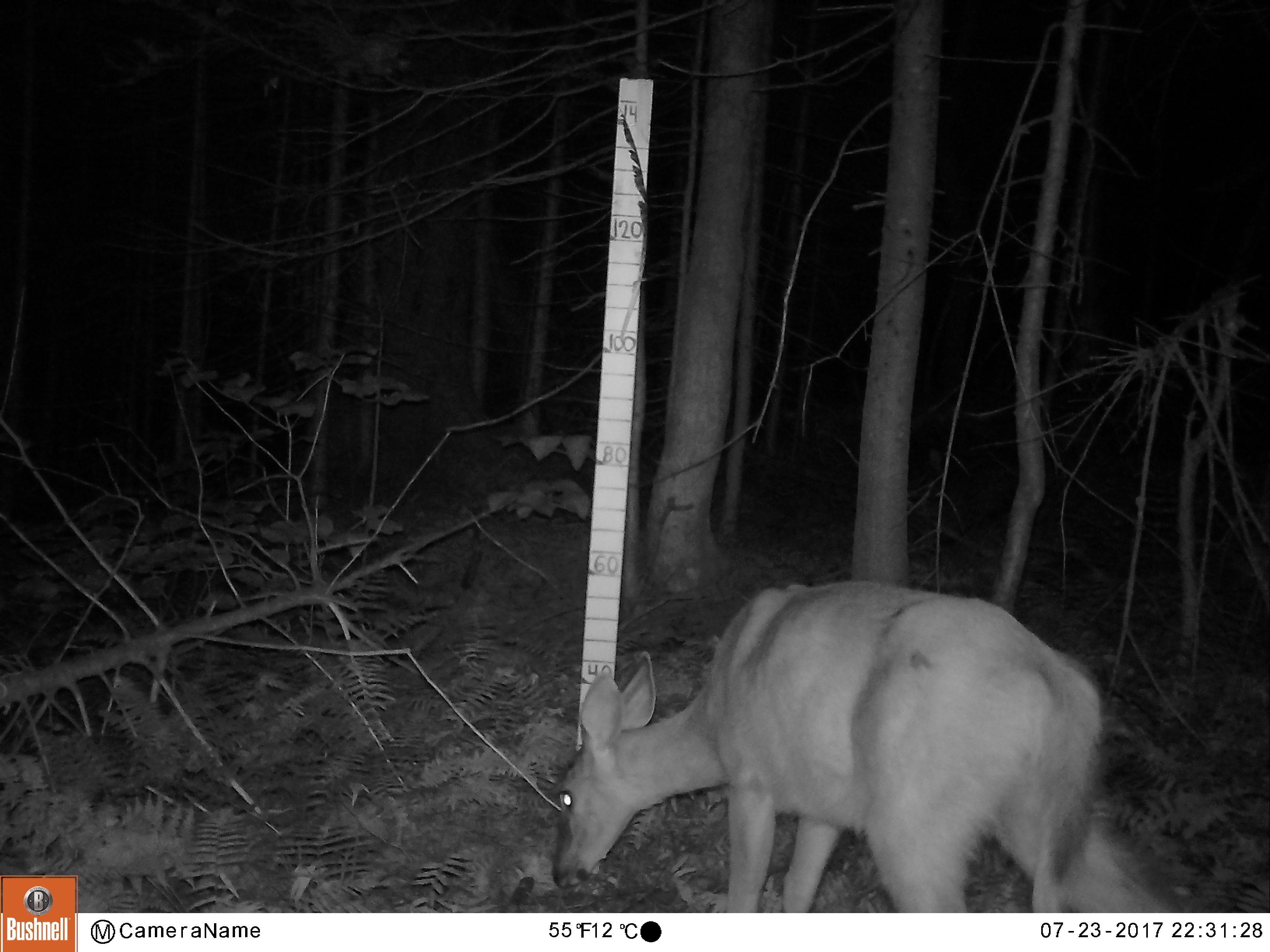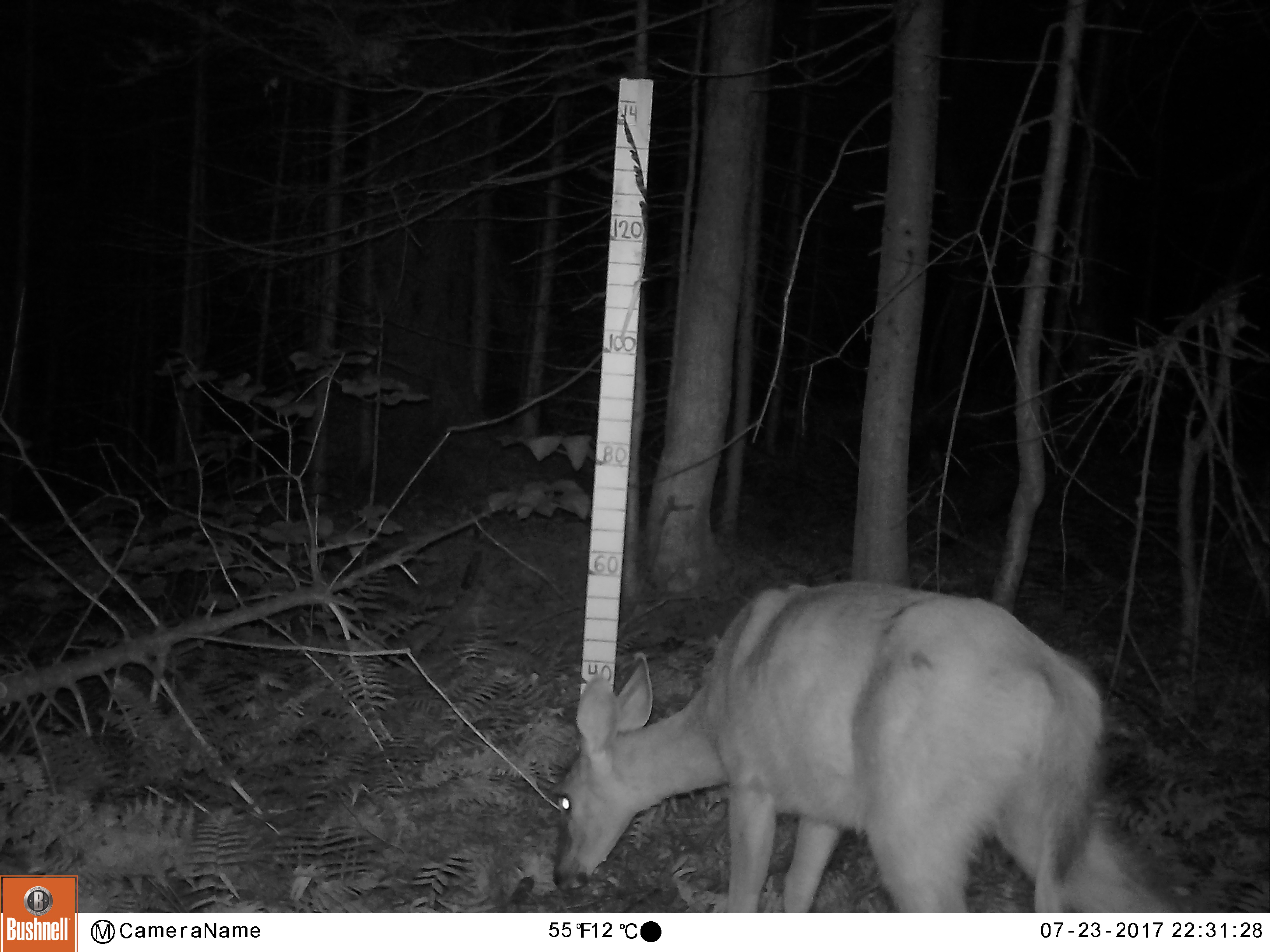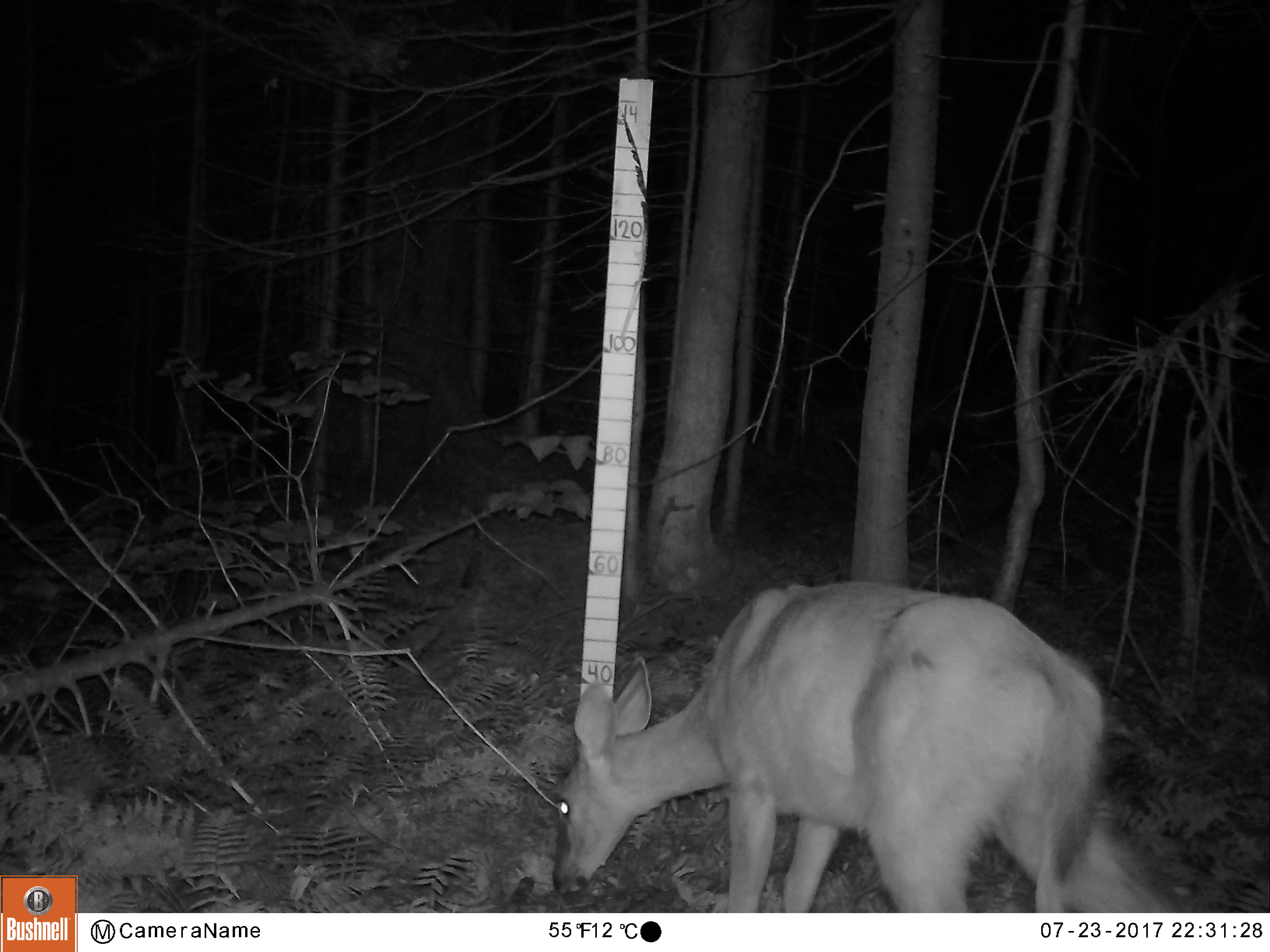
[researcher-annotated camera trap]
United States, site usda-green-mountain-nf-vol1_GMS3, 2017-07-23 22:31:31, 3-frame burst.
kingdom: Animalia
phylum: Chordata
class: Mammalia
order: Artiodactyla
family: Cervidae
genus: Odocoileus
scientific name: Odocoileus virginianus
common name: white-tailed deer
White-tailed deer (Odocoileus virginianus).